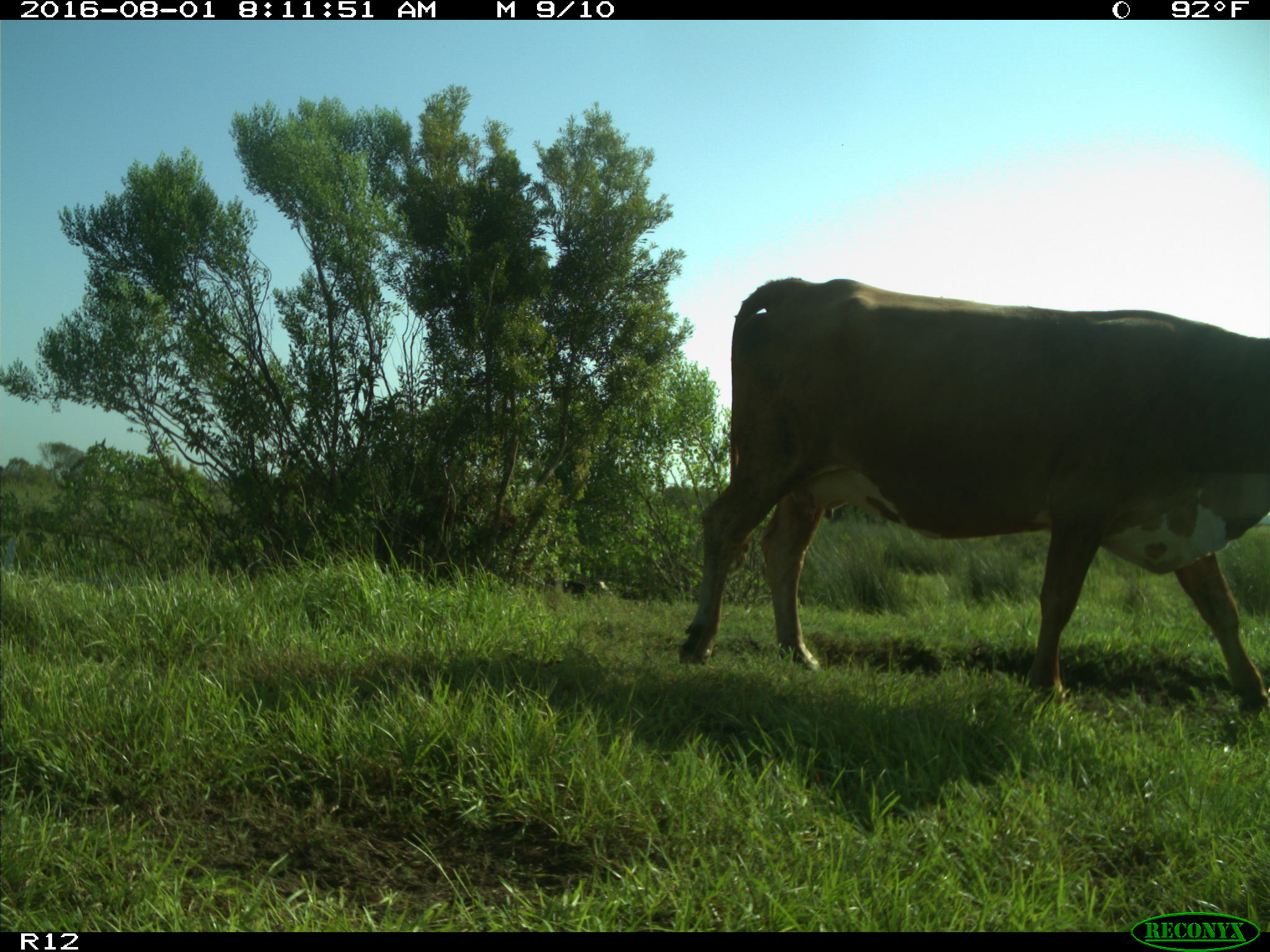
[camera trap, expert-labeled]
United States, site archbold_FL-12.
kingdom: Animalia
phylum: Chordata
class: Mammalia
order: Artiodactyla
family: Bovidae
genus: Bos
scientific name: Bos taurus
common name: domestic cow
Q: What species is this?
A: Bos taurus (domestic cow).